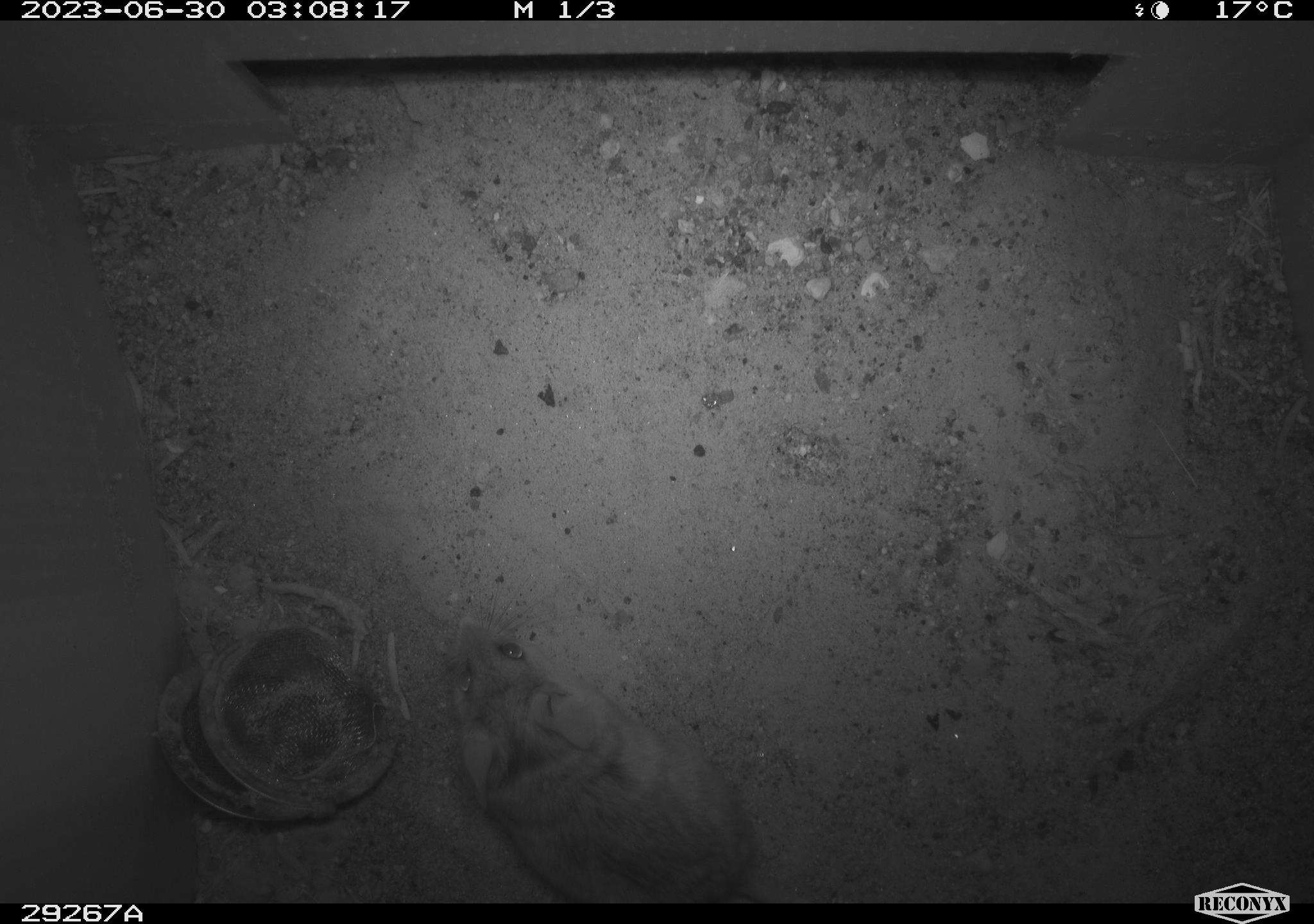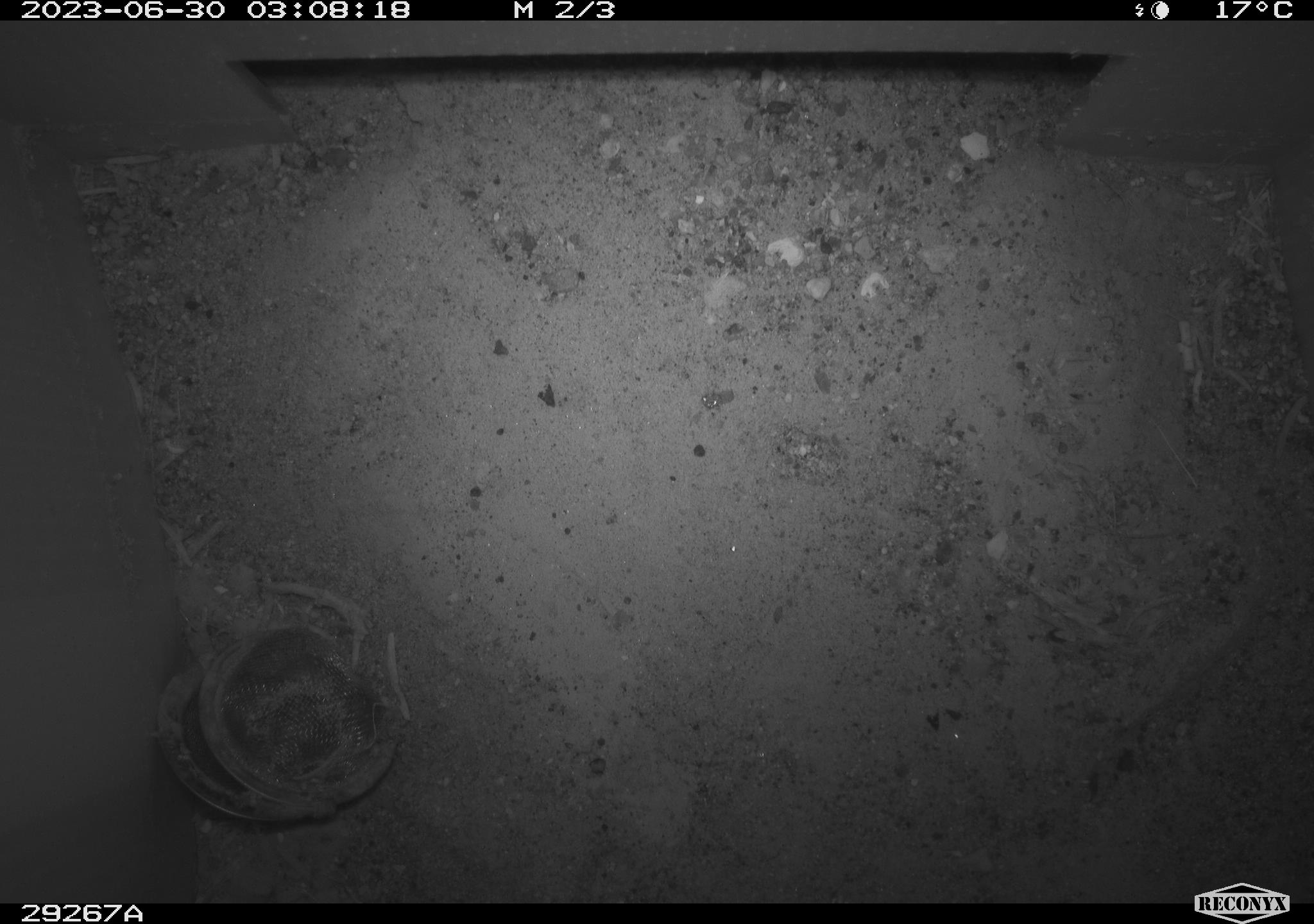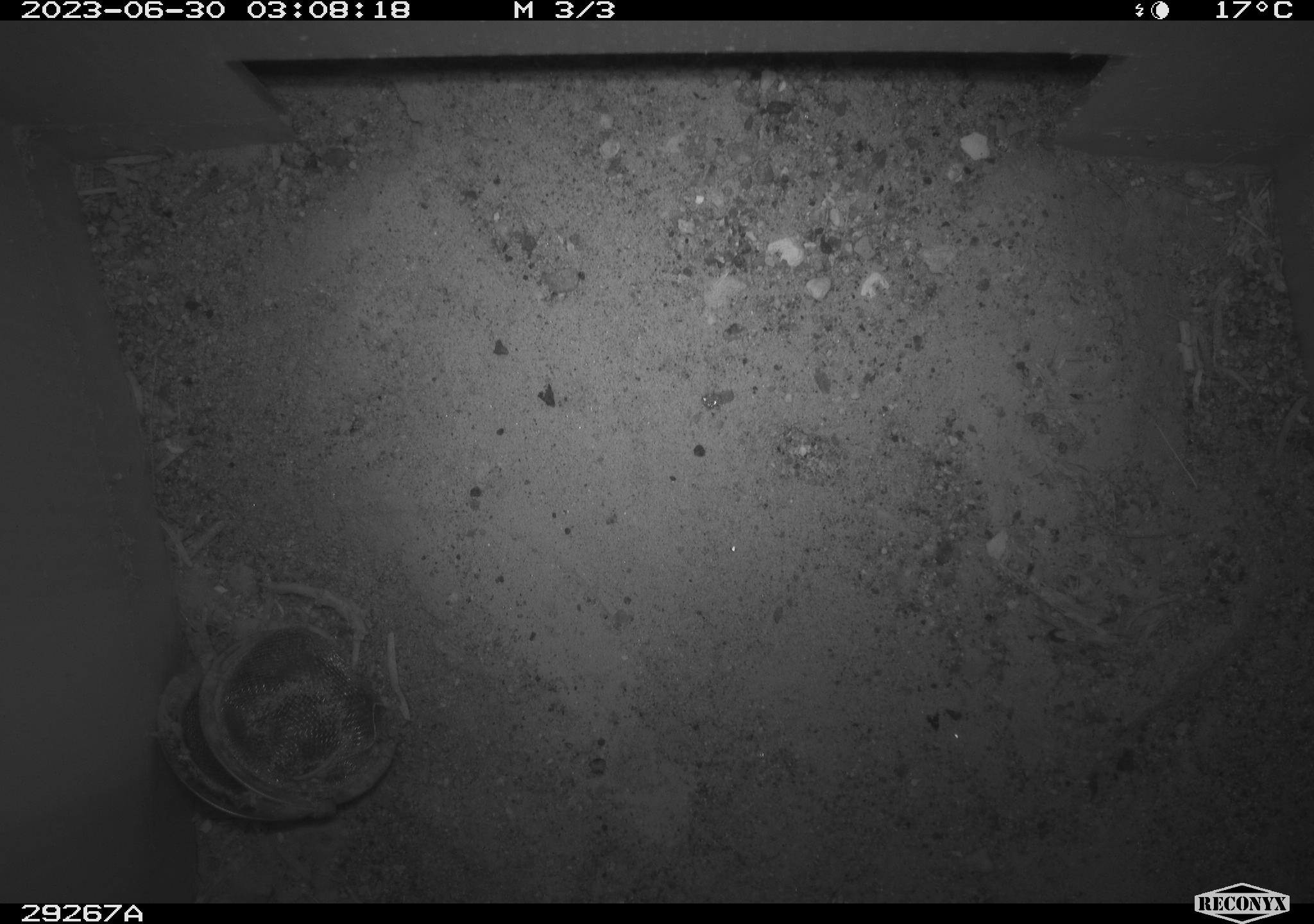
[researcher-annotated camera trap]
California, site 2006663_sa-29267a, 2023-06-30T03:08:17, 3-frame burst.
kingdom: Animalia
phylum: Chordata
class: Mammalia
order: Rodentia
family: Cricetidae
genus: Peromyscus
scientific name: Peromyscus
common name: deer mice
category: peromyscus species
Peromyscus species (deer mice) (Peromyscus).